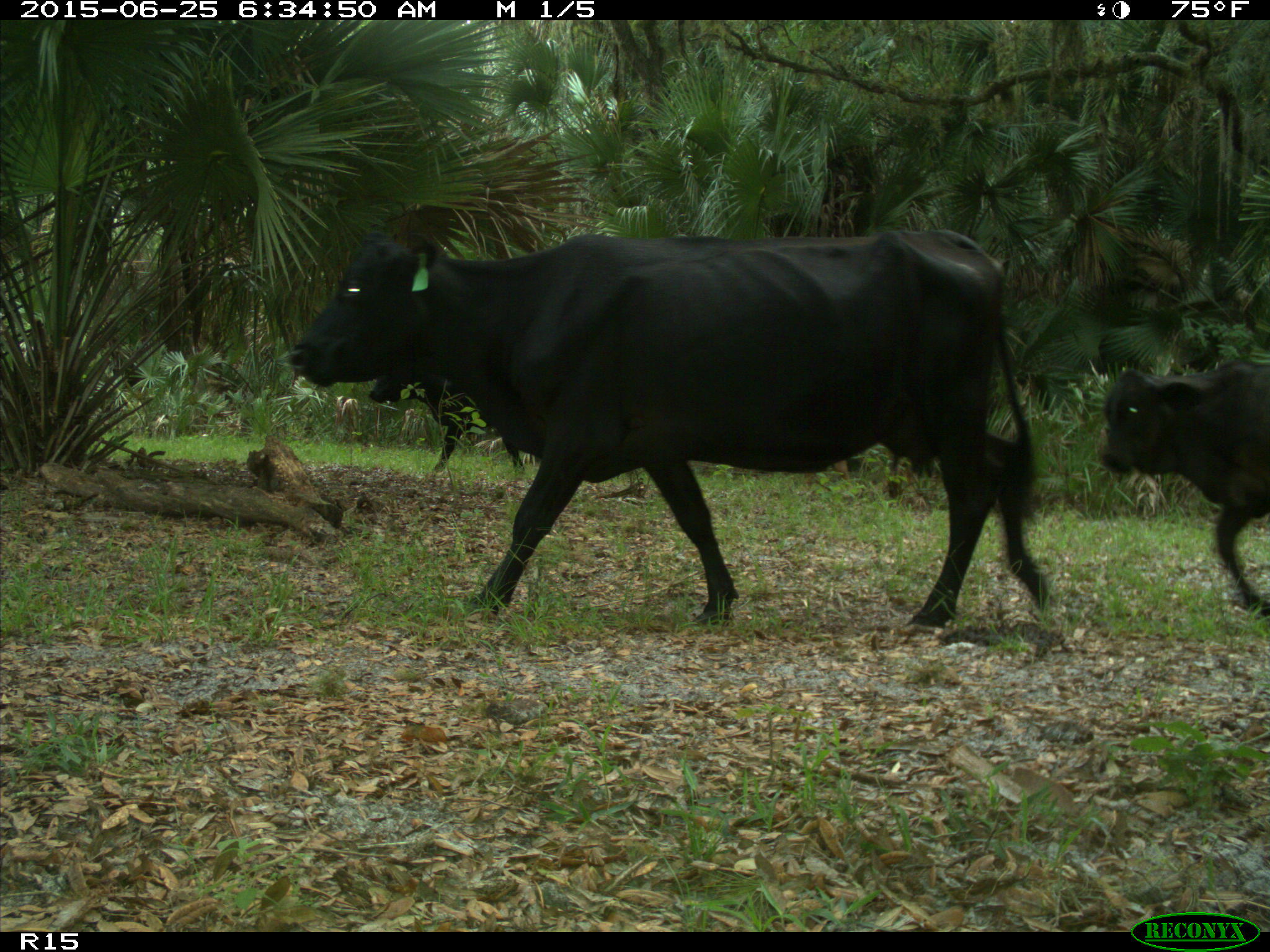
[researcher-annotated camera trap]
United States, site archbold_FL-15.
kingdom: Animalia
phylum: Chordata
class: Mammalia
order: Artiodactyla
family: Bovidae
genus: Bos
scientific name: Bos taurus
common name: domestic cow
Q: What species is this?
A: Bos taurus (domestic cow).